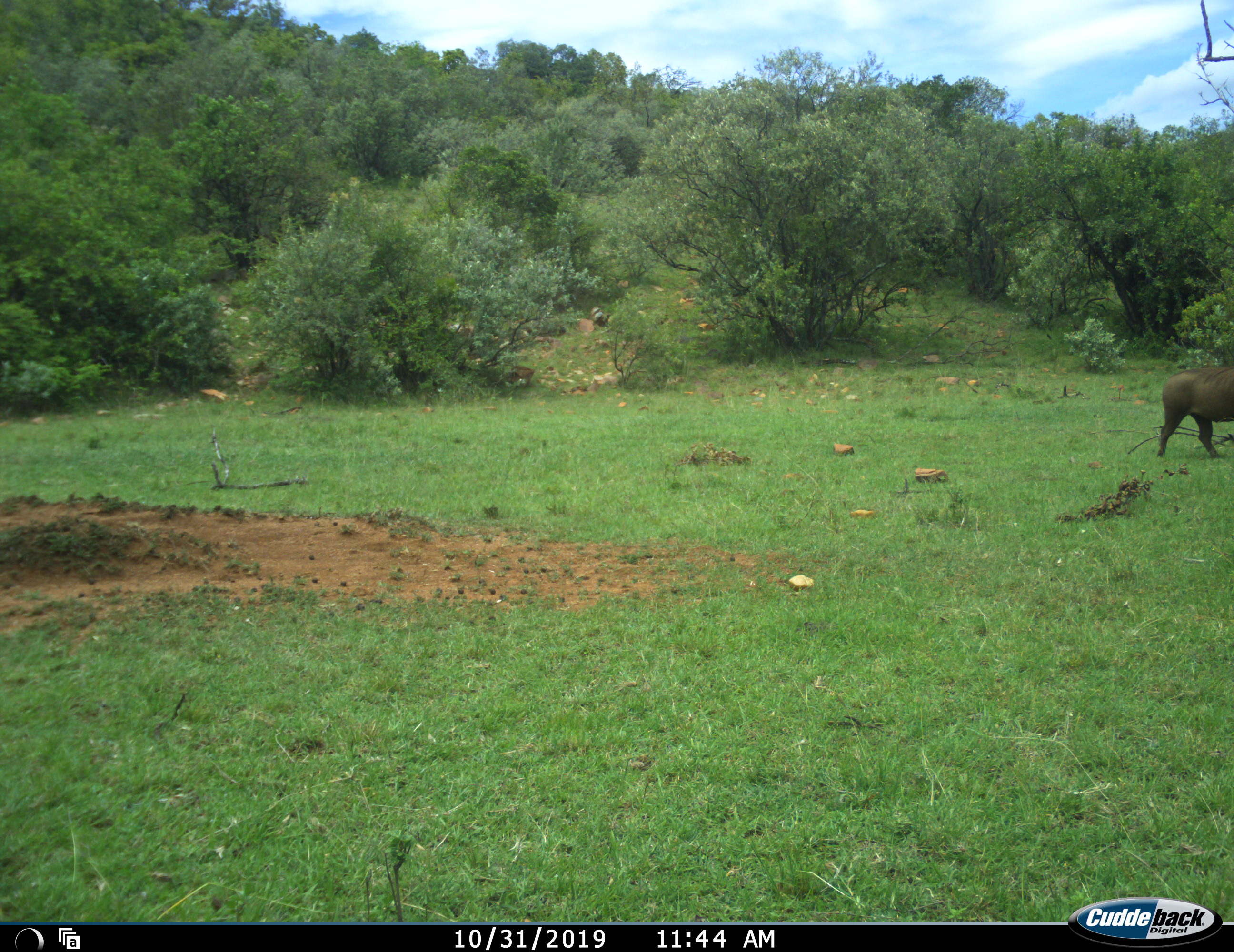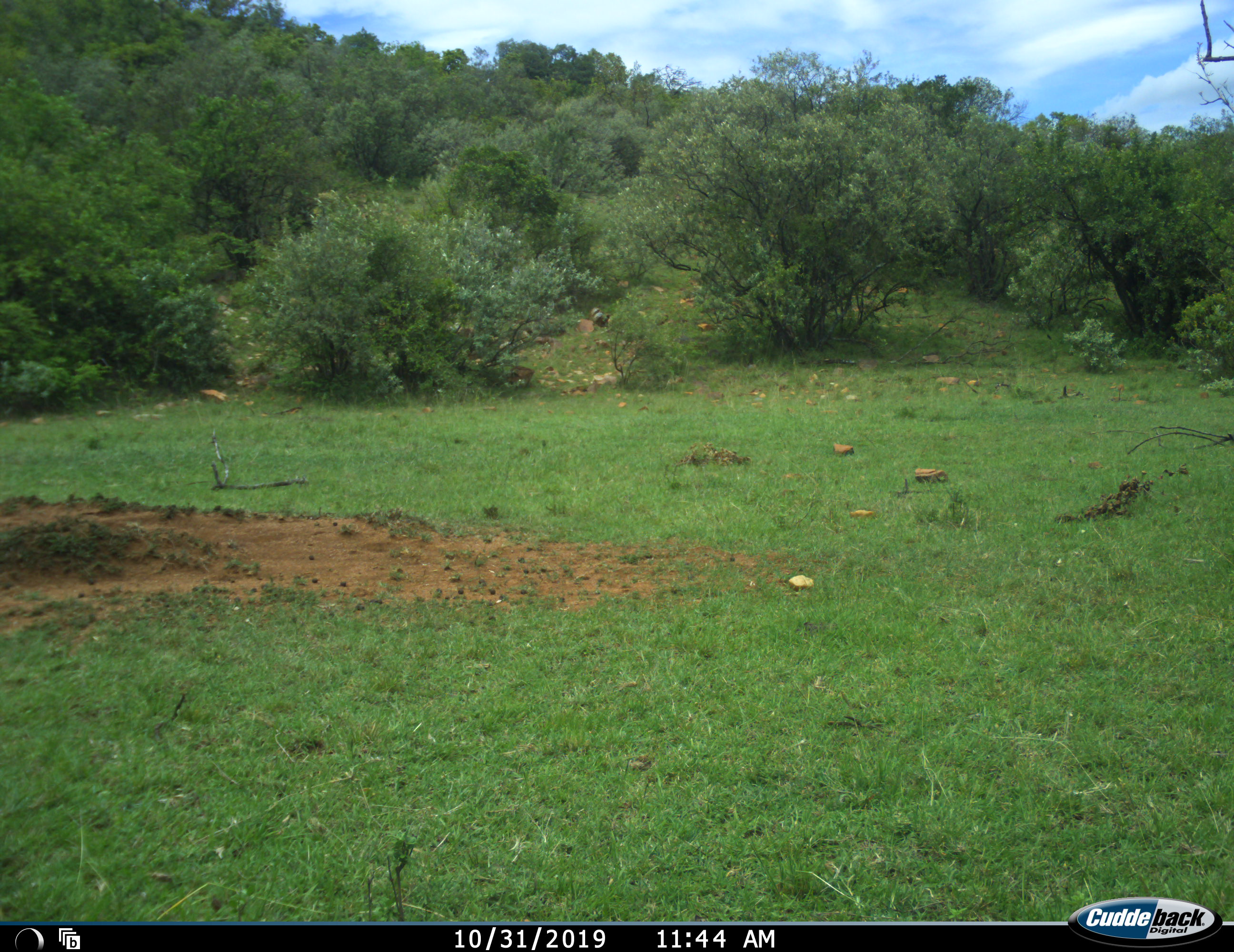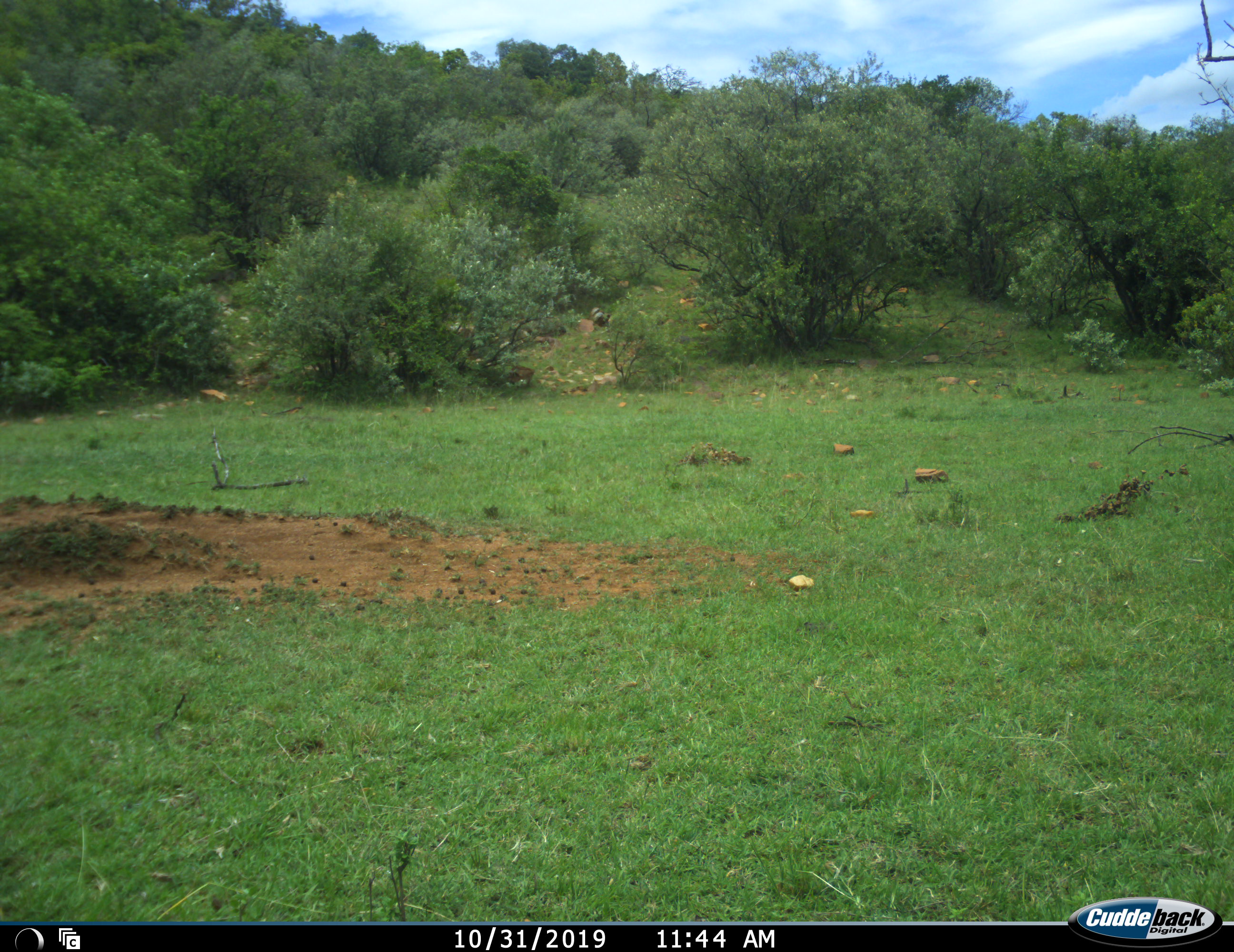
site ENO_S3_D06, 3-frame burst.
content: unidentified animal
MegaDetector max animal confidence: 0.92